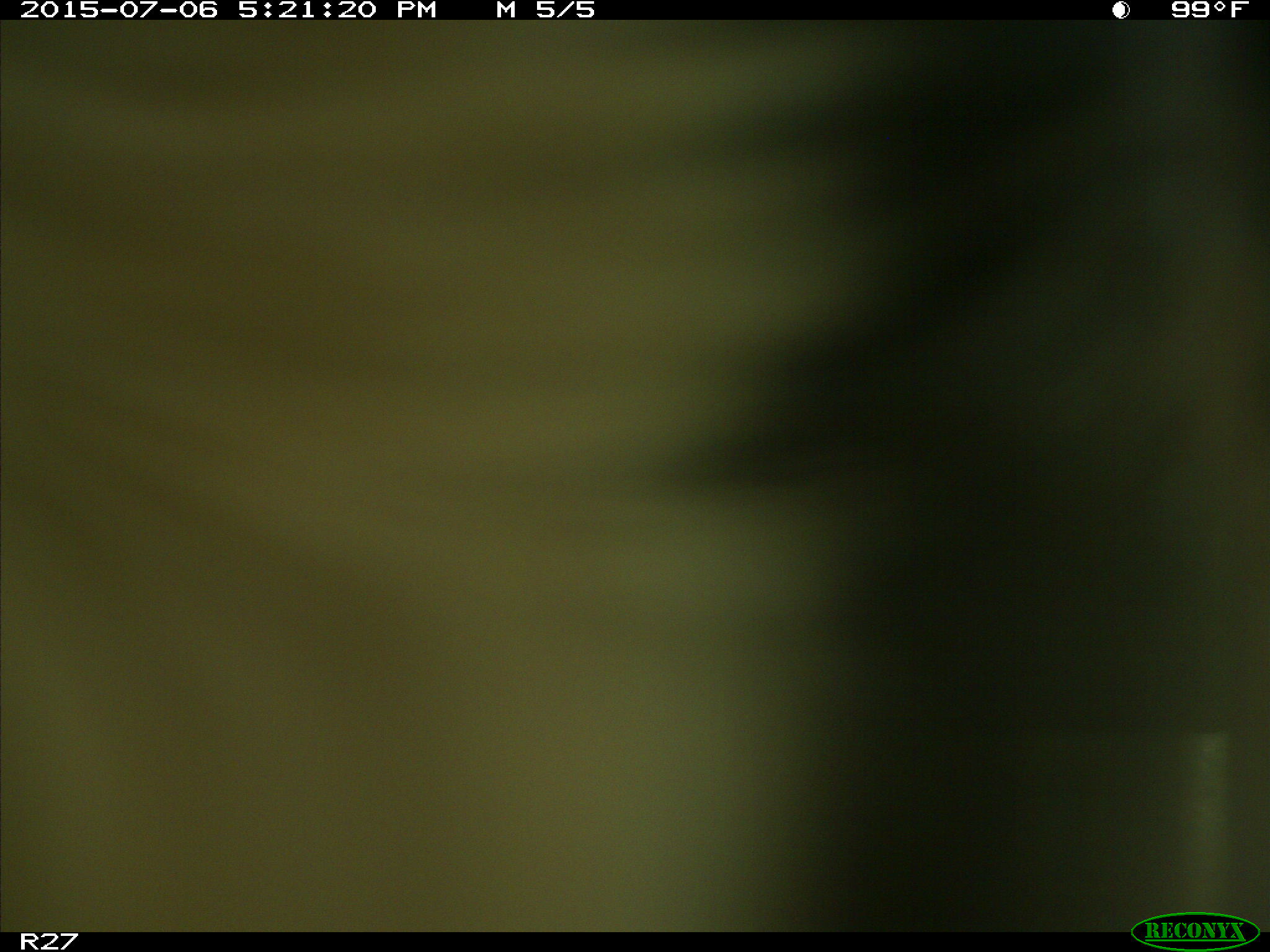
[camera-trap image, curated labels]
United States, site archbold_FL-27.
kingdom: Animalia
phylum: Chordata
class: Mammalia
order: Artiodactyla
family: Bovidae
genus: Bos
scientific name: Bos taurus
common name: domestic cow